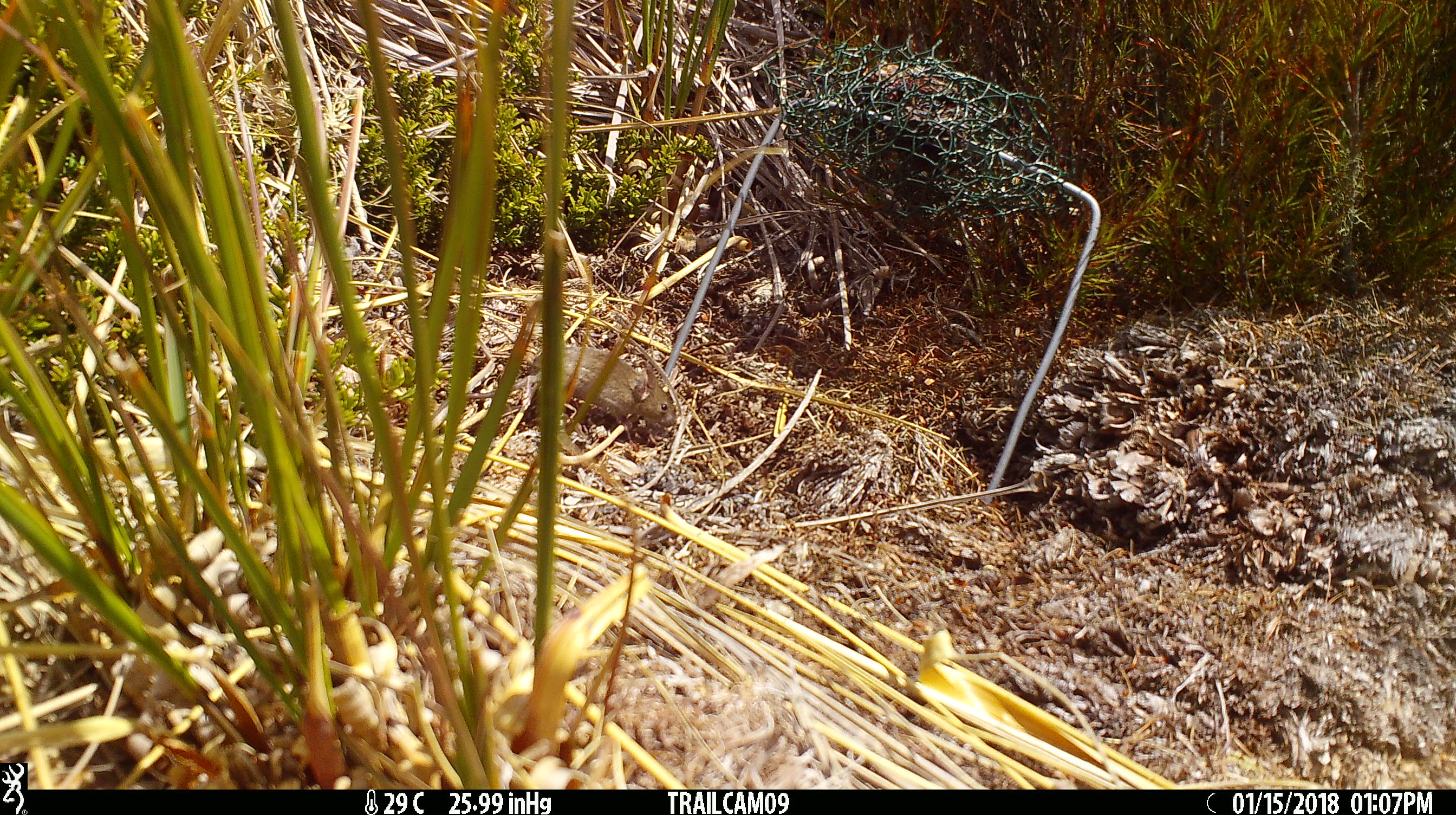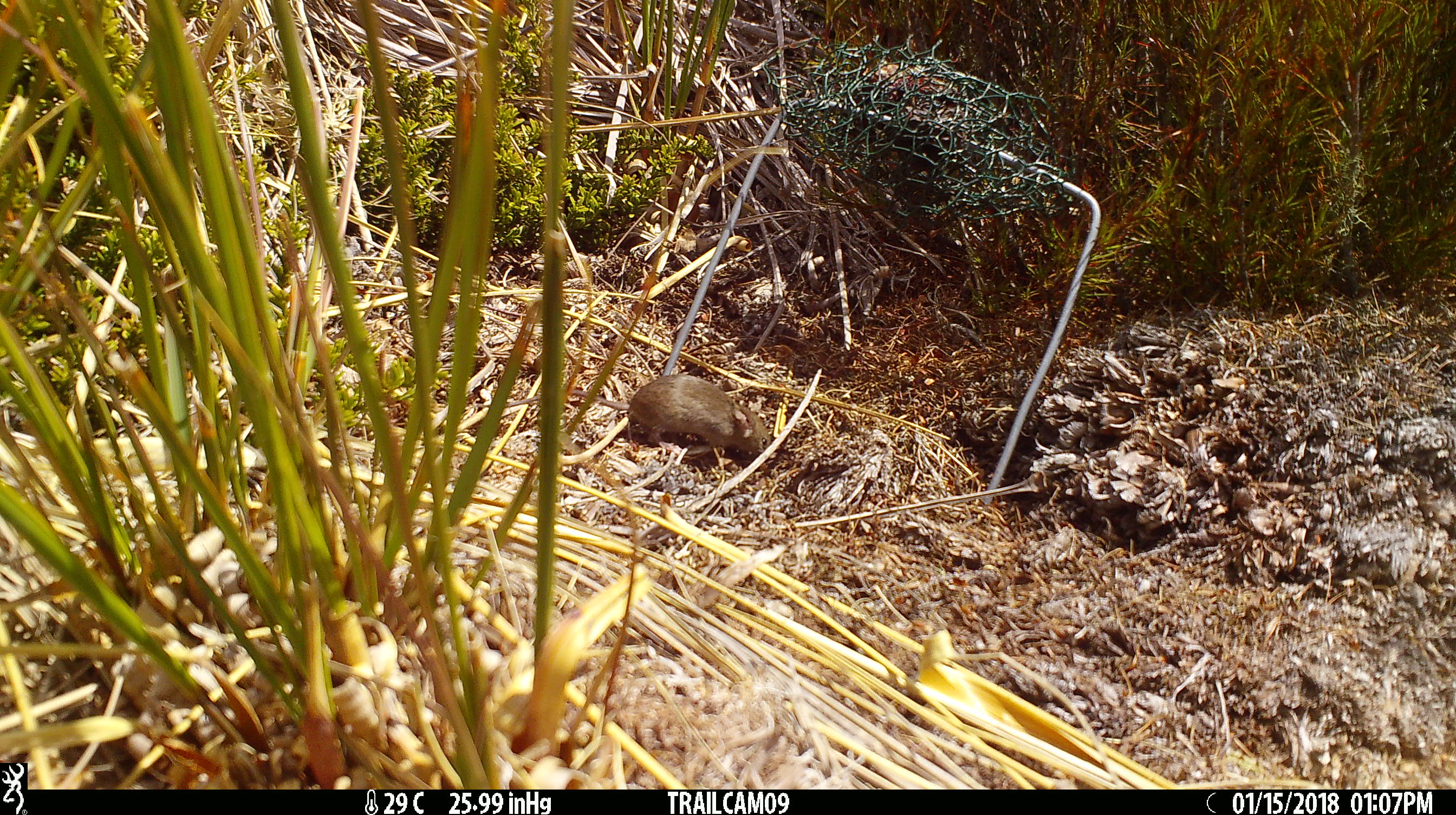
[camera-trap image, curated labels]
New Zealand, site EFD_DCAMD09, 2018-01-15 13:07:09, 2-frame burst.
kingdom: Animalia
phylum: Chordata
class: Mammalia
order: Rodentia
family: Muridae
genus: Mus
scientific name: Mus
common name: mouse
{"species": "mouse (Mus)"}